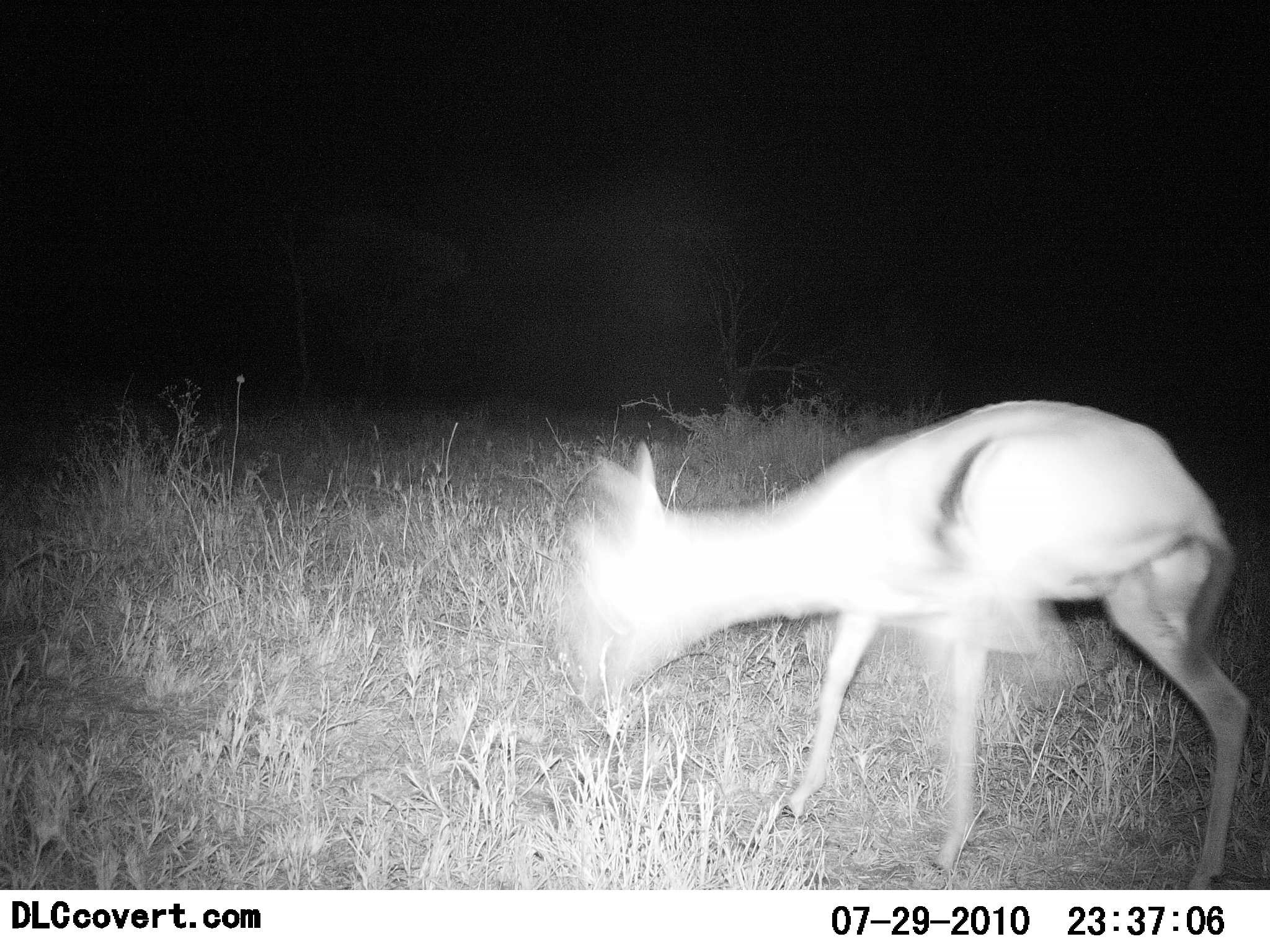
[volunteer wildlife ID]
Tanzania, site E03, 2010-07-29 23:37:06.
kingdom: Animalia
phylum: Chordata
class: Mammalia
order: Artiodactyla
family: Bovidae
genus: Eudorcas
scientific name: Eudorcas thomsonii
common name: thomson's gazelle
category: gazellethomsons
Gazellethomsons (thomson's gazelle) (Eudorcas thomsonii), count 1. Behavior (volunteer vote fractions): standing 55%, resting 0%, moving 45%, interacting 0%. Young present (vote fraction): 0%. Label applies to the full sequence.